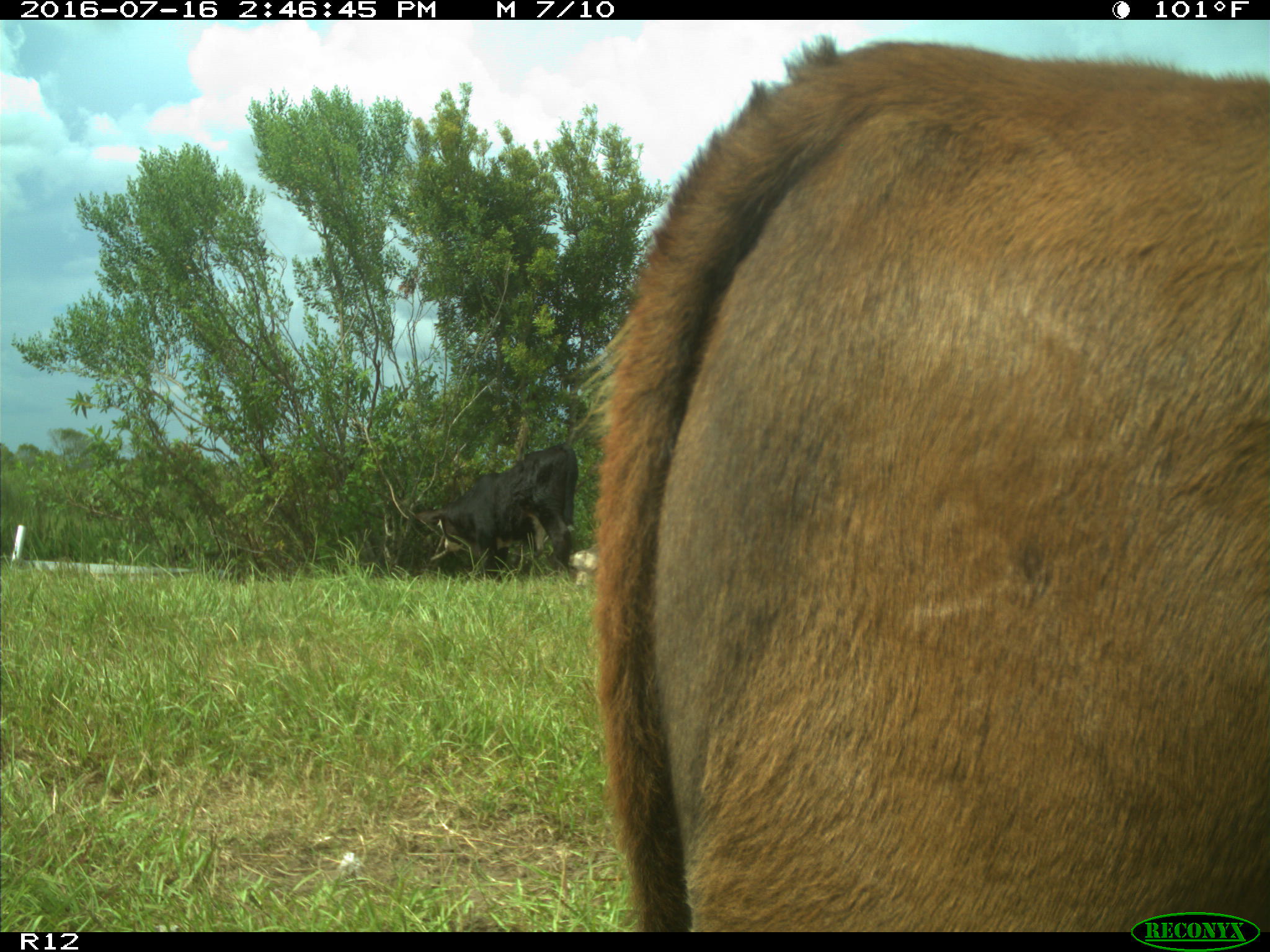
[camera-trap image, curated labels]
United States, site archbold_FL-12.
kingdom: Animalia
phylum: Chordata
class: Mammalia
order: Artiodactyla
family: Bovidae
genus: Bos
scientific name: Bos taurus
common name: domestic cow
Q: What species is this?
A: Bos taurus (domestic cow).